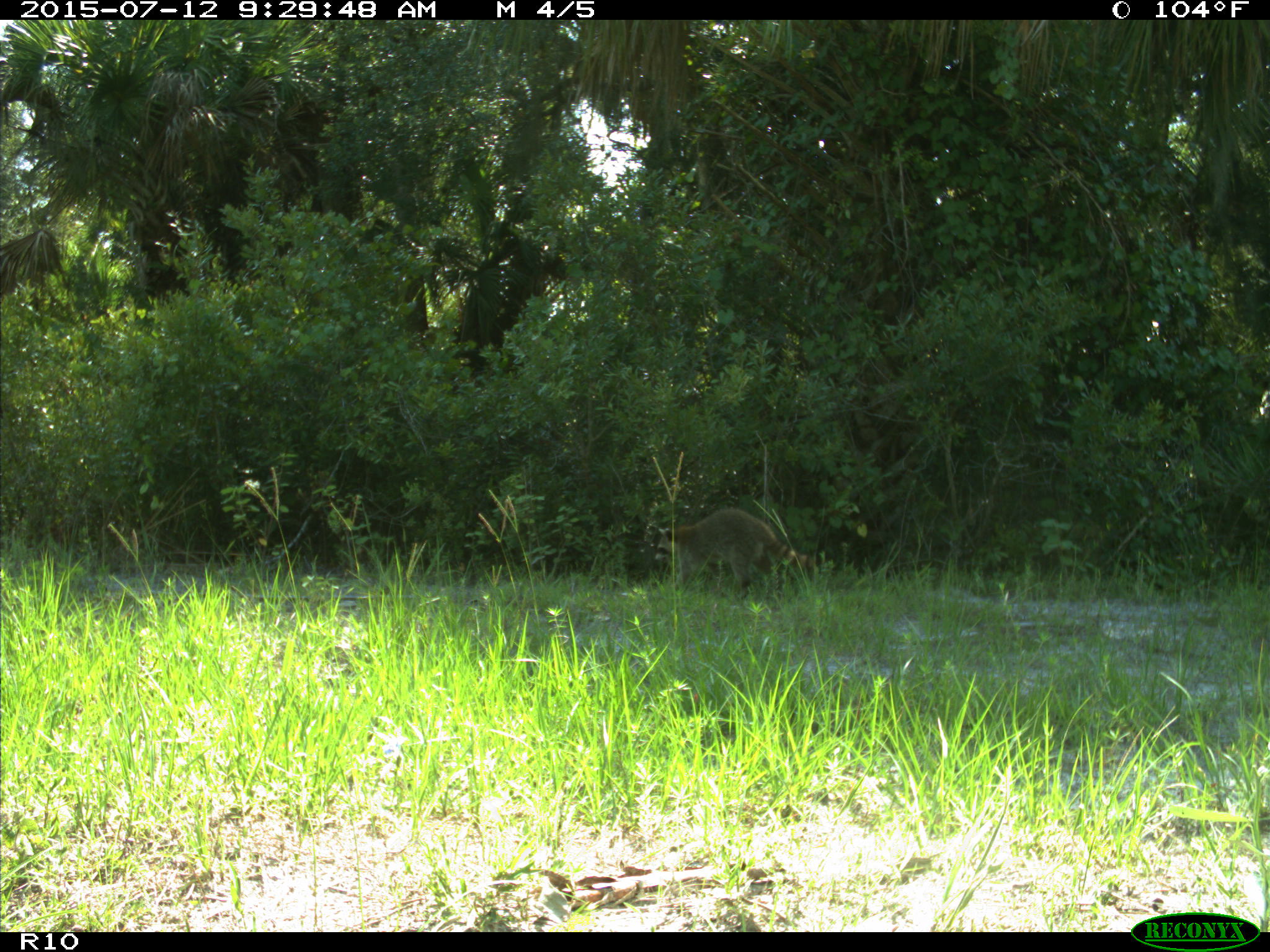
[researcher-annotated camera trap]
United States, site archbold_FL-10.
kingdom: Animalia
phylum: Chordata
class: Mammalia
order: Carnivora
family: Procyonidae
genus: Procyon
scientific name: Procyon lotor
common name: common raccoon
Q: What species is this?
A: Procyon lotor (common raccoon).